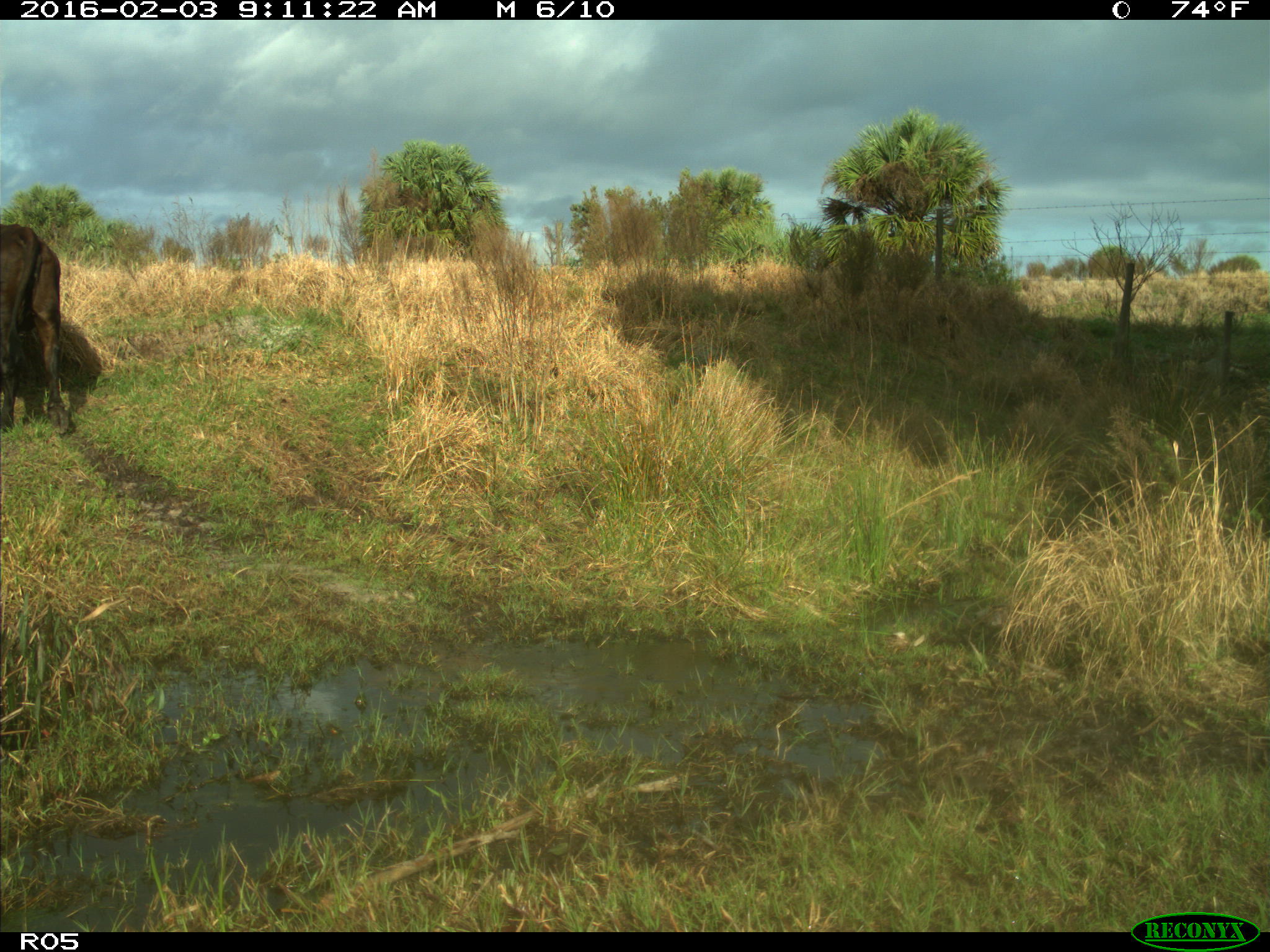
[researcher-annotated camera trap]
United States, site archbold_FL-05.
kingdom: Animalia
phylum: Chordata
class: Mammalia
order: Artiodactyla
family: Bovidae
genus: Bos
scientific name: Bos taurus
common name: domestic cow